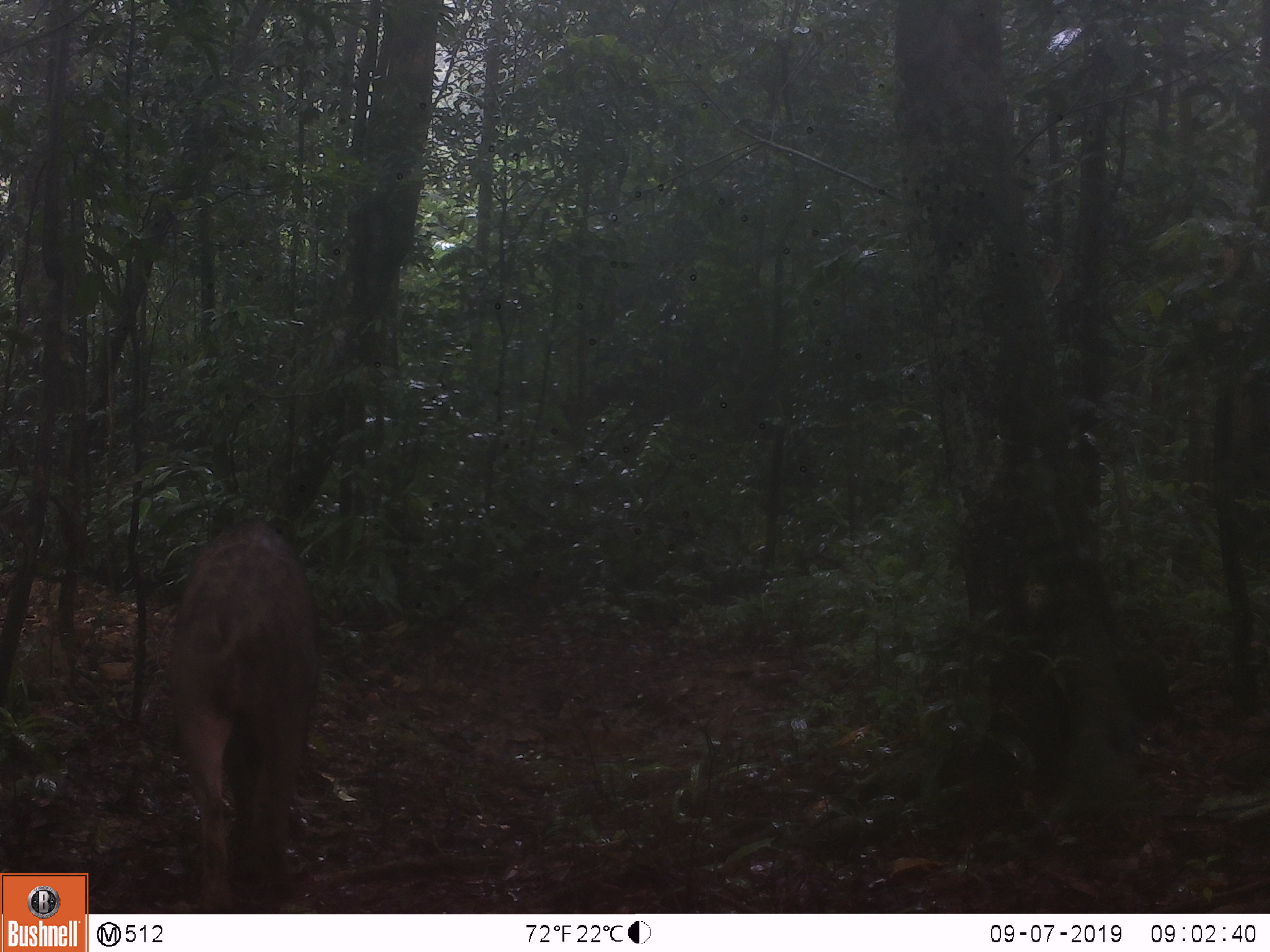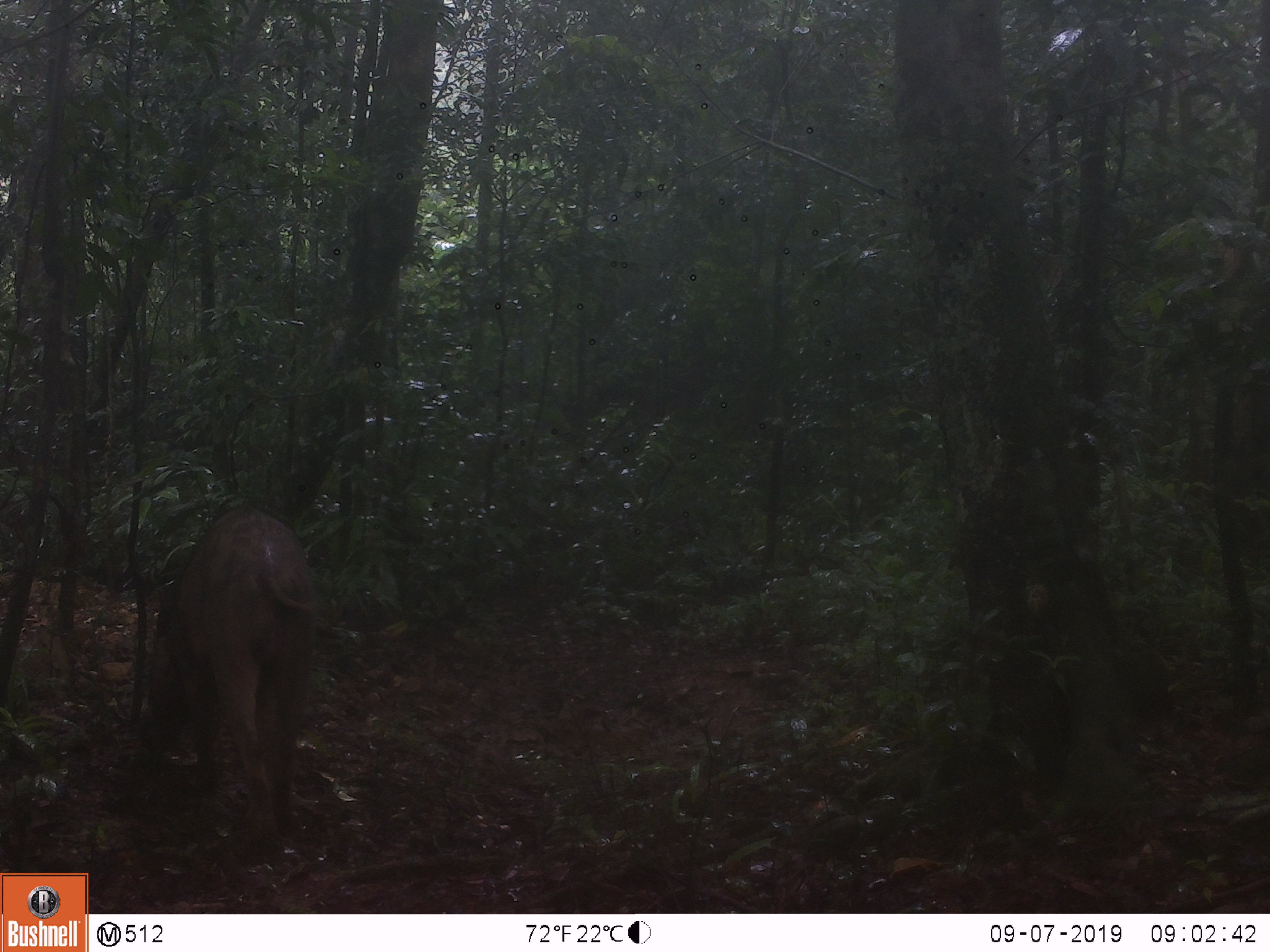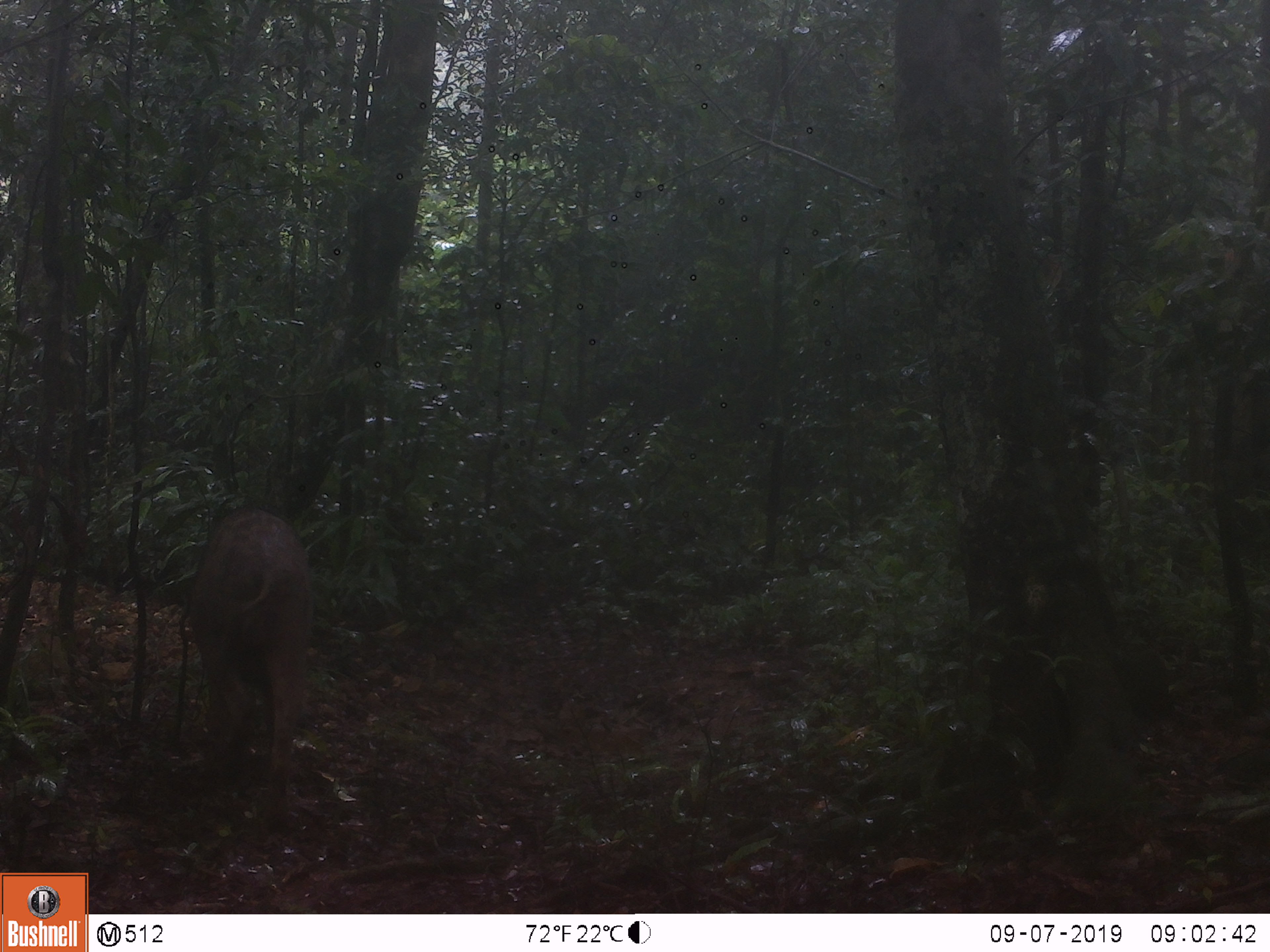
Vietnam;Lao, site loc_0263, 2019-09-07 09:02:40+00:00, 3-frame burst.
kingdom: Animalia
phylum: Chordata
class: Mammalia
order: Artiodactyla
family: Suidae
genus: Sus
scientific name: Sus scrofa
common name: eurasian wild pig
Eurasian wild pig (Sus scrofa). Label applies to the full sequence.